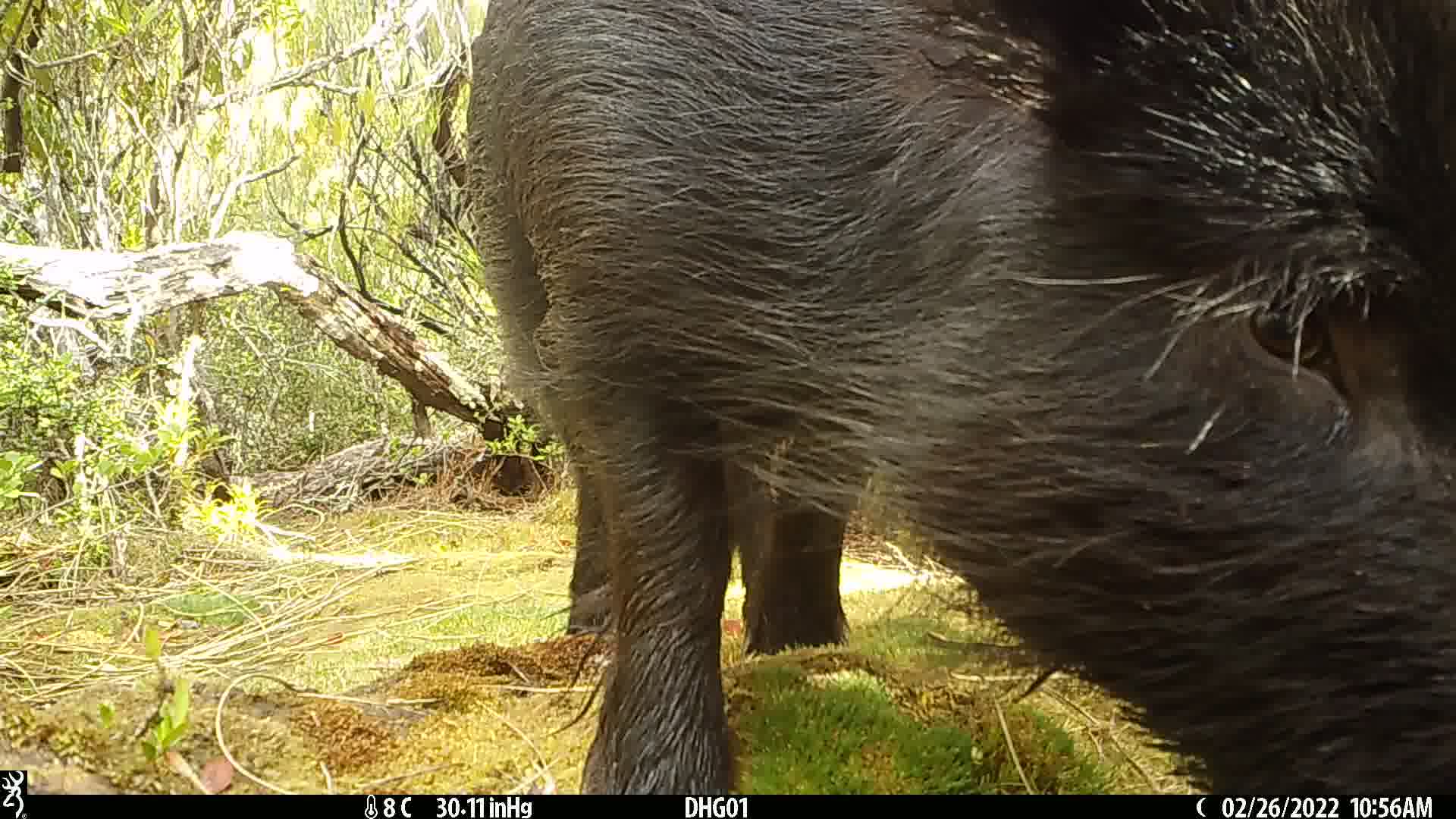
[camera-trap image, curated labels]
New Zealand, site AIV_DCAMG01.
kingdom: Animalia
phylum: Chordata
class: Mammalia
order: Artiodactyla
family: Suidae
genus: Sus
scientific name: Sus scrofa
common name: pig